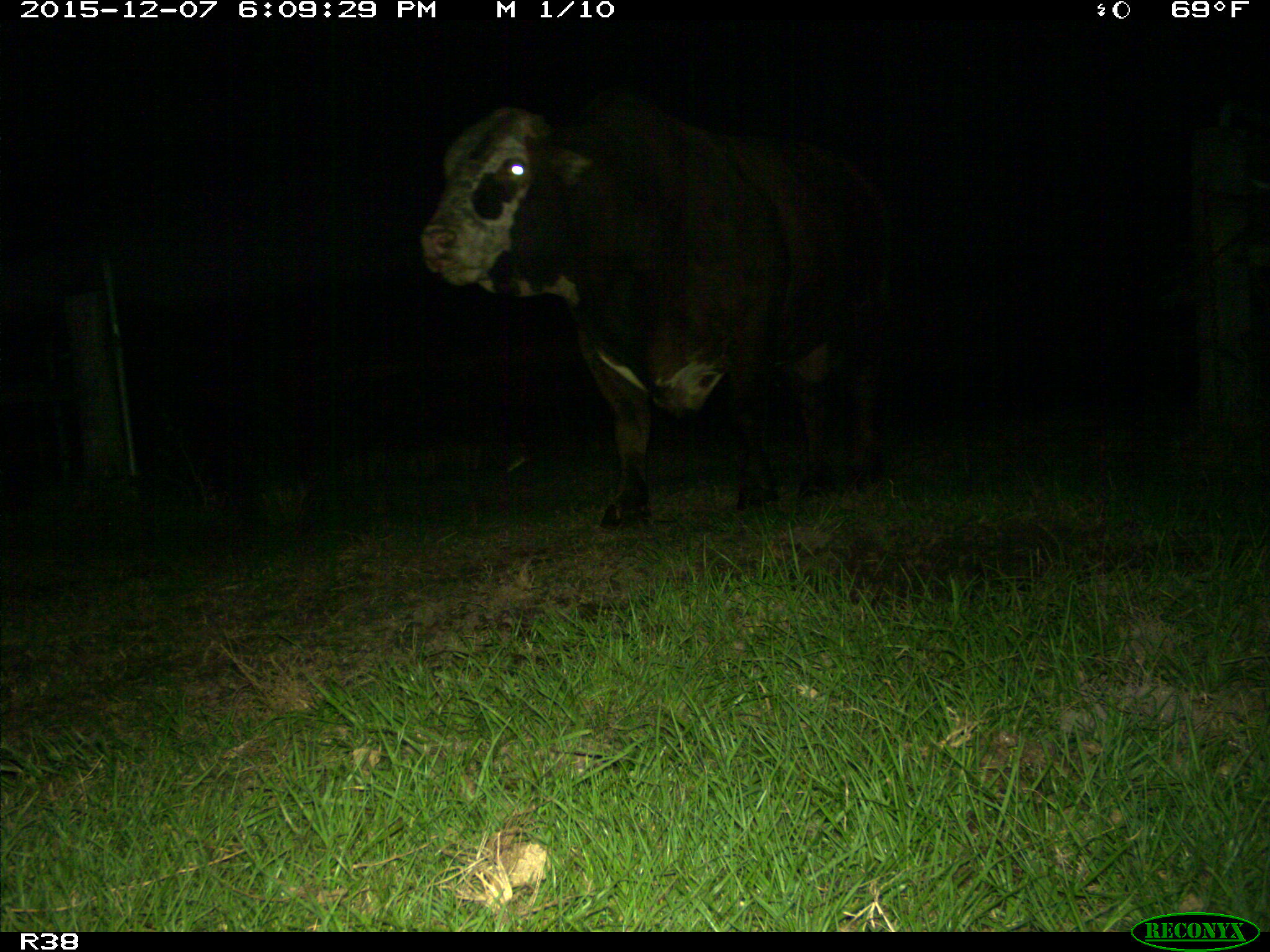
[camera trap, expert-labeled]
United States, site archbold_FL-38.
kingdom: Animalia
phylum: Chordata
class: Mammalia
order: Artiodactyla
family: Bovidae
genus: Bos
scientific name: Bos taurus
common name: domestic cow